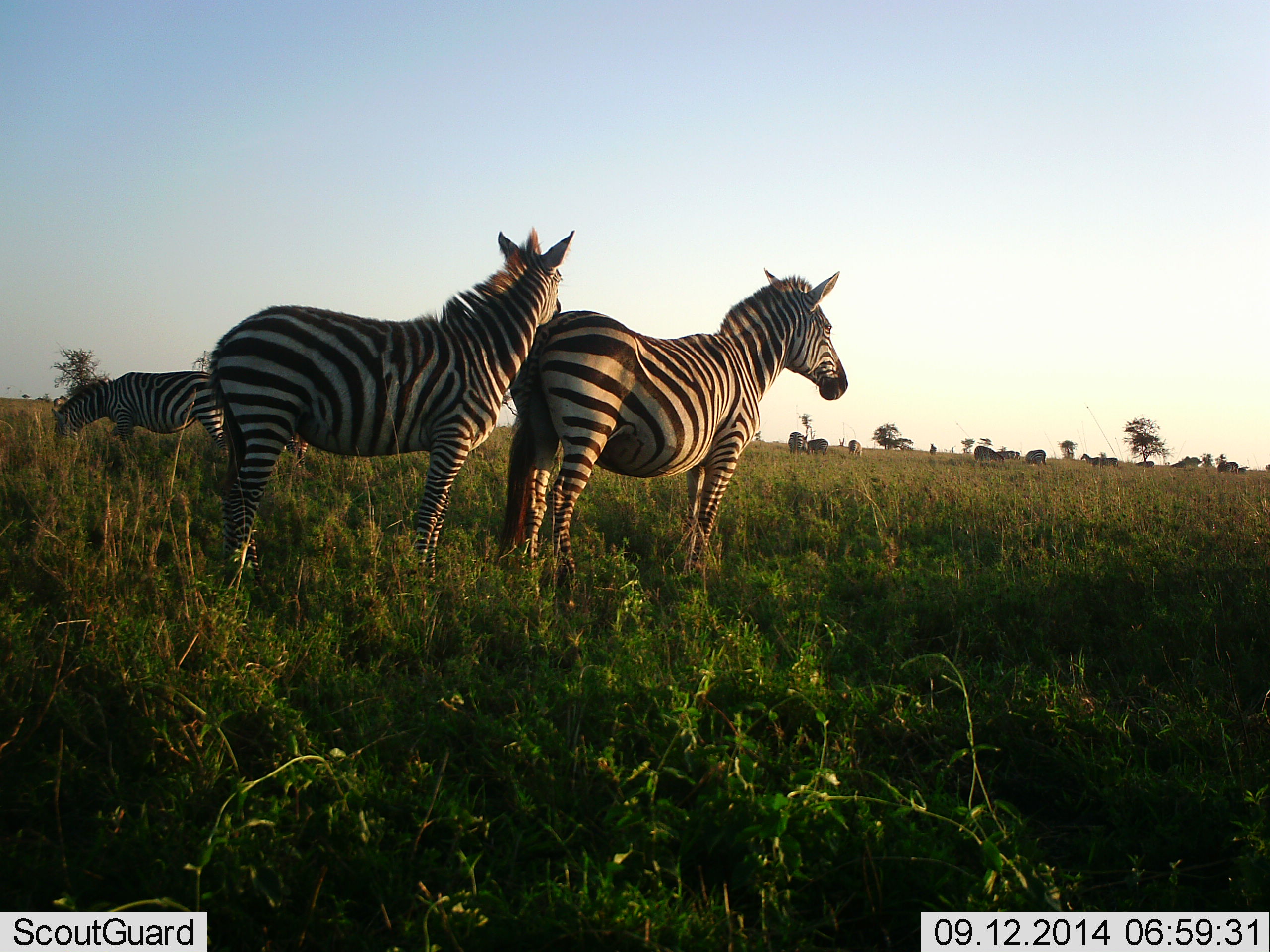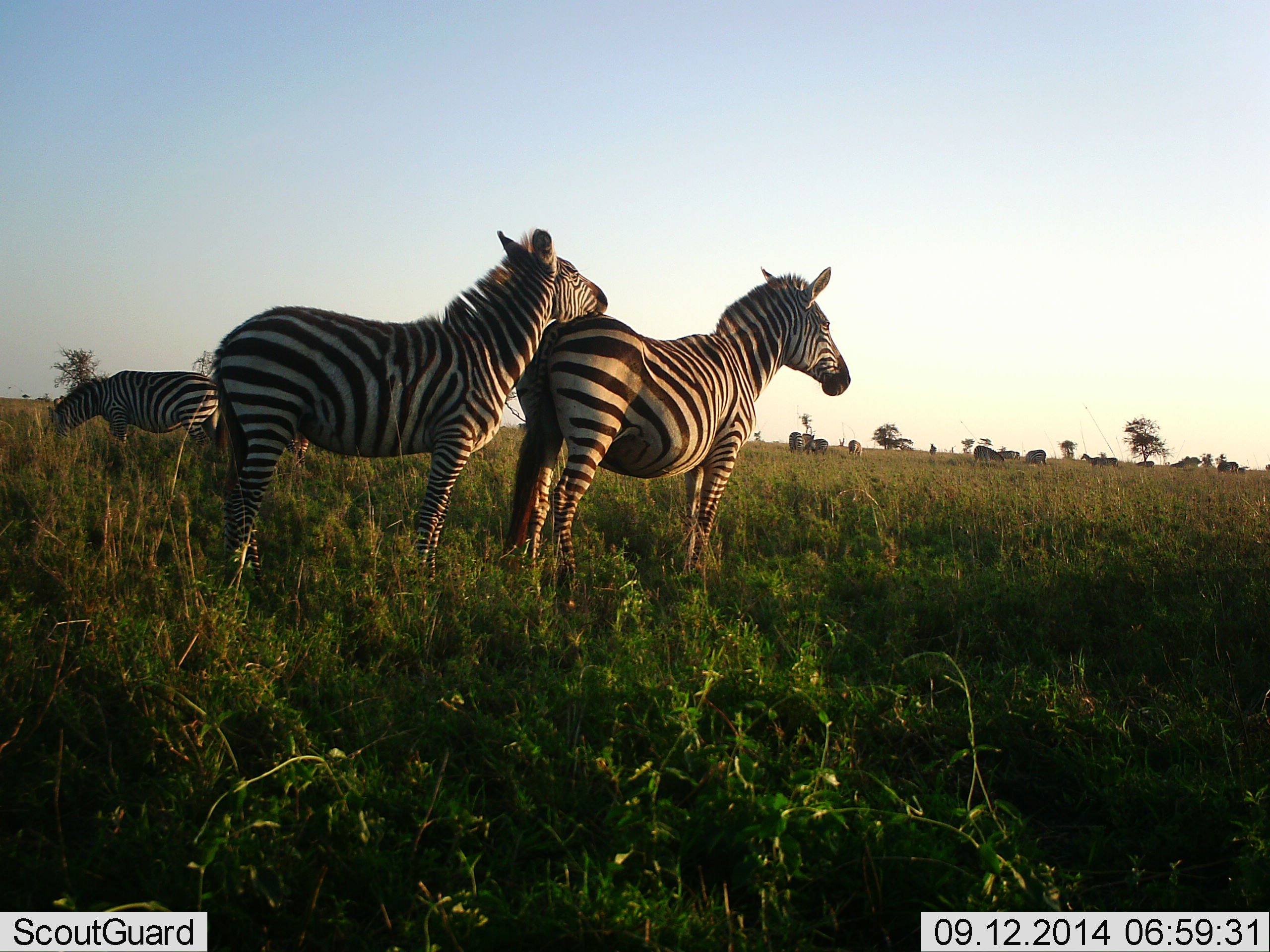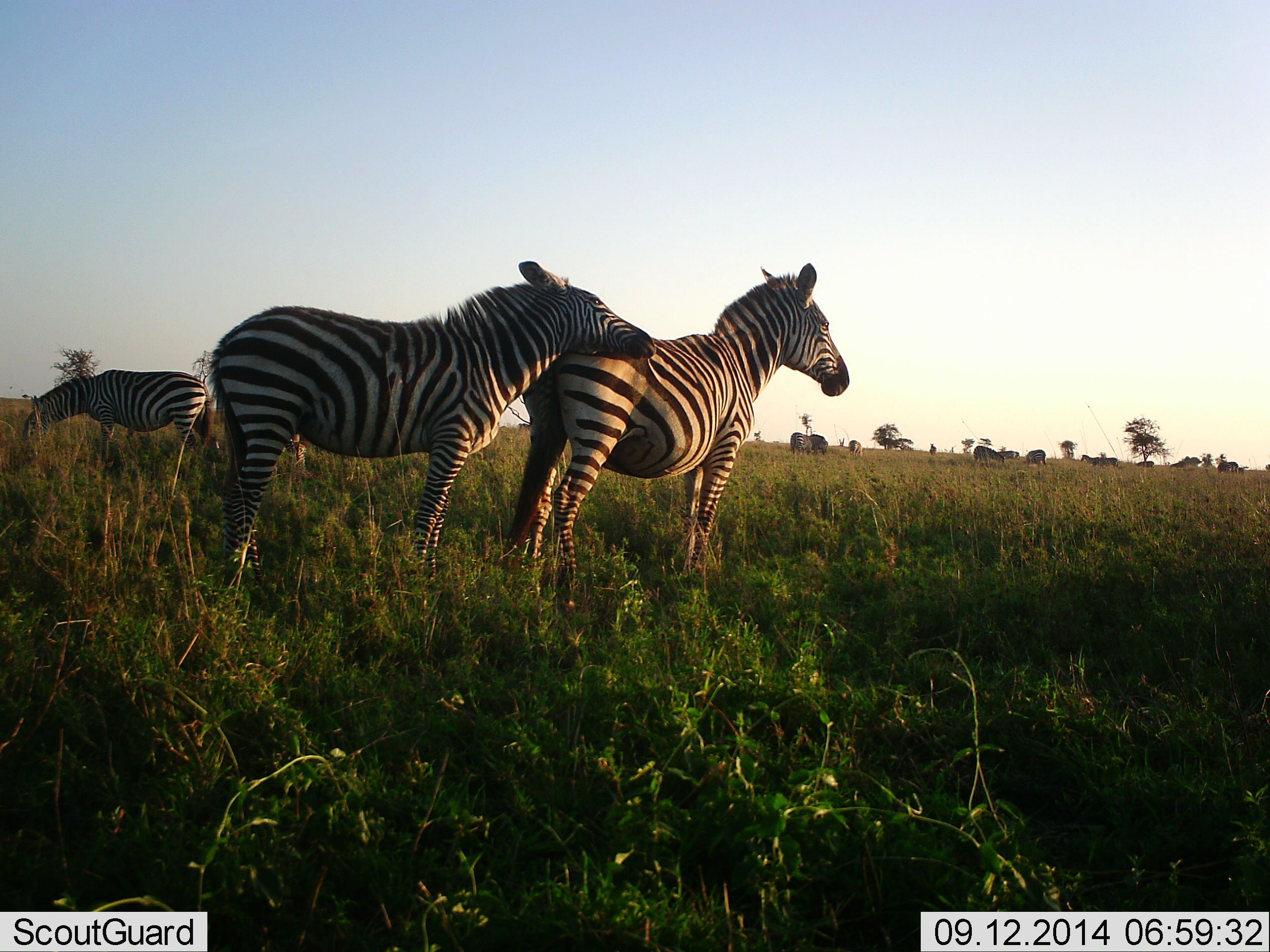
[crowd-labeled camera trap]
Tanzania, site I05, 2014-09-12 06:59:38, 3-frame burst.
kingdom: Animalia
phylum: Chordata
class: Mammalia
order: Perissodactyla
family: Equidae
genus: Equus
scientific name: Equus quagga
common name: plains zebra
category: zebra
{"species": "zebra (plains zebra) (Equus quagga)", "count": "4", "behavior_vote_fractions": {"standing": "80%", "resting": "0%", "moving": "0%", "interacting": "60%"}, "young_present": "0%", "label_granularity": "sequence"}